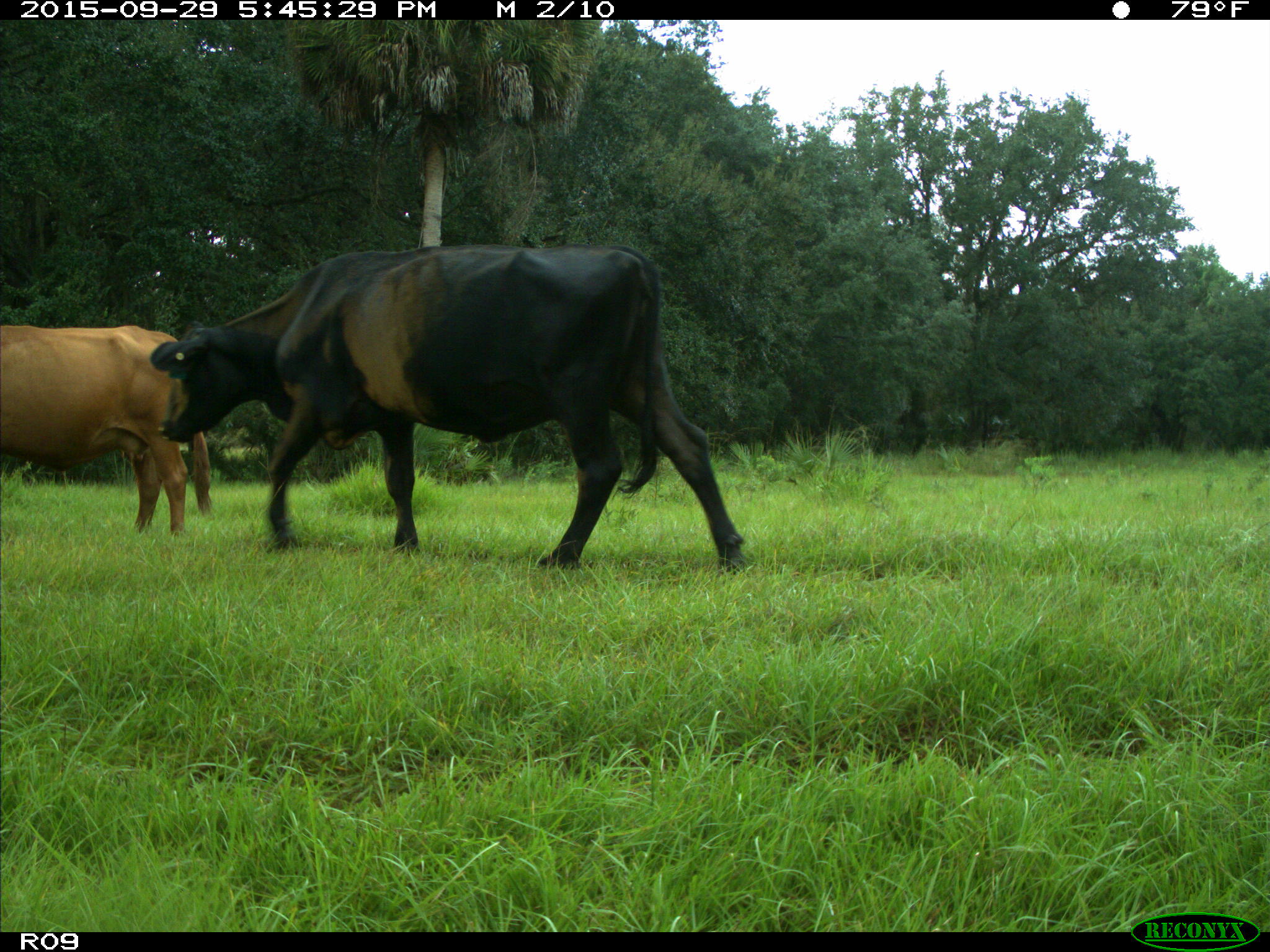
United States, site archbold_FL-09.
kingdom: Animalia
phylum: Chordata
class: Mammalia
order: Artiodactyla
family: Bovidae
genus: Bos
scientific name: Bos taurus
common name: domestic cow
Bos taurus (domestic cow).